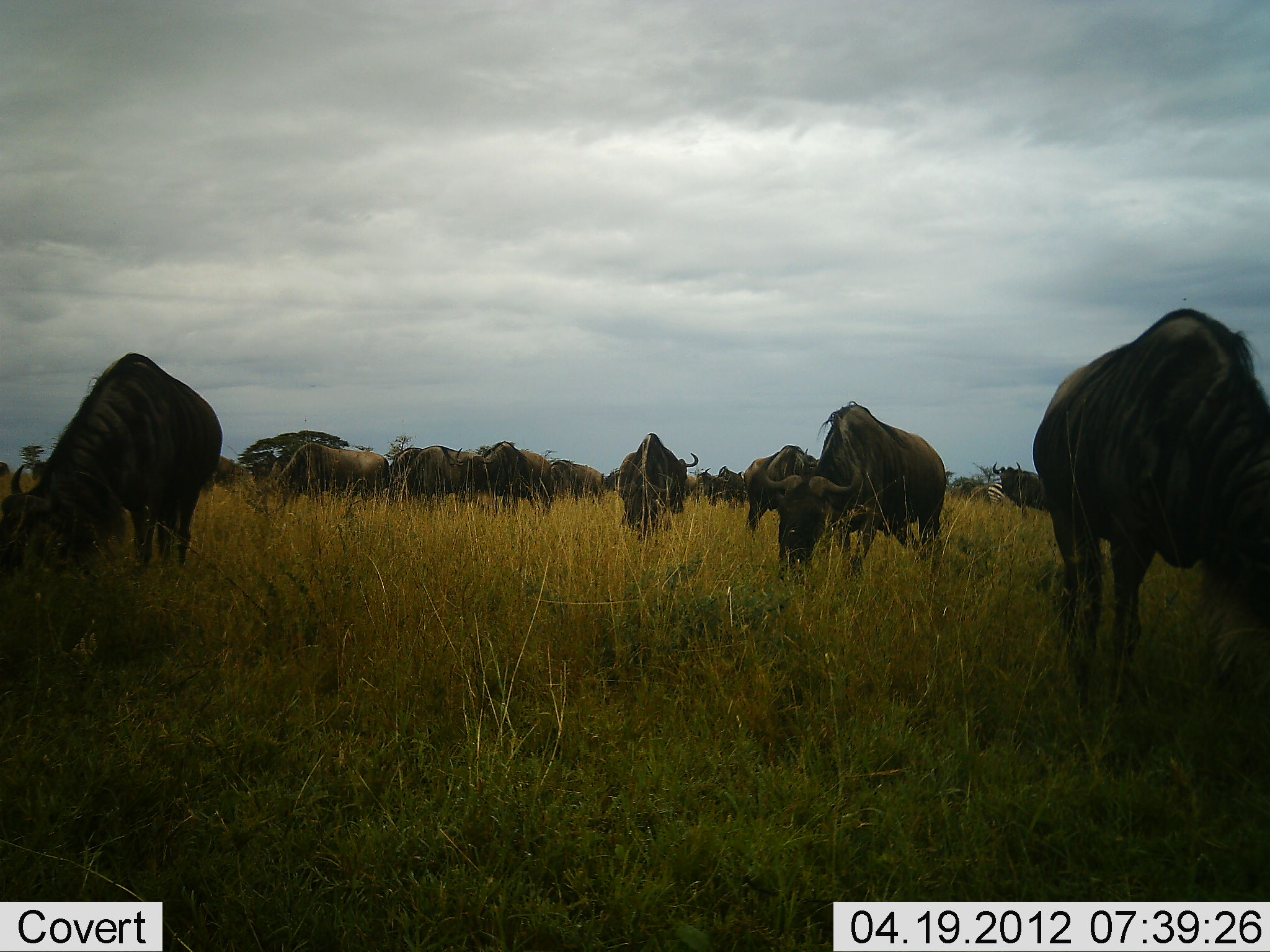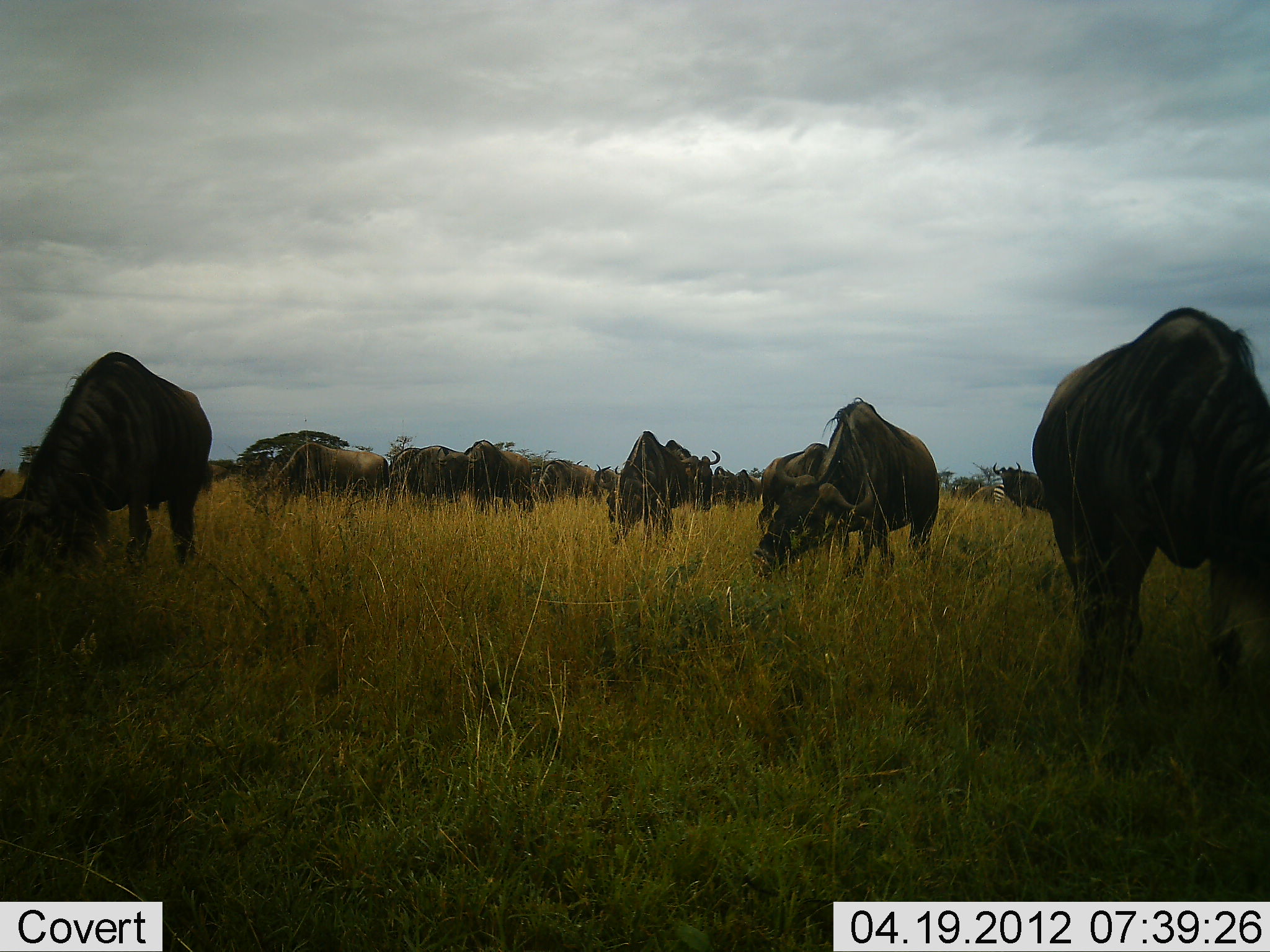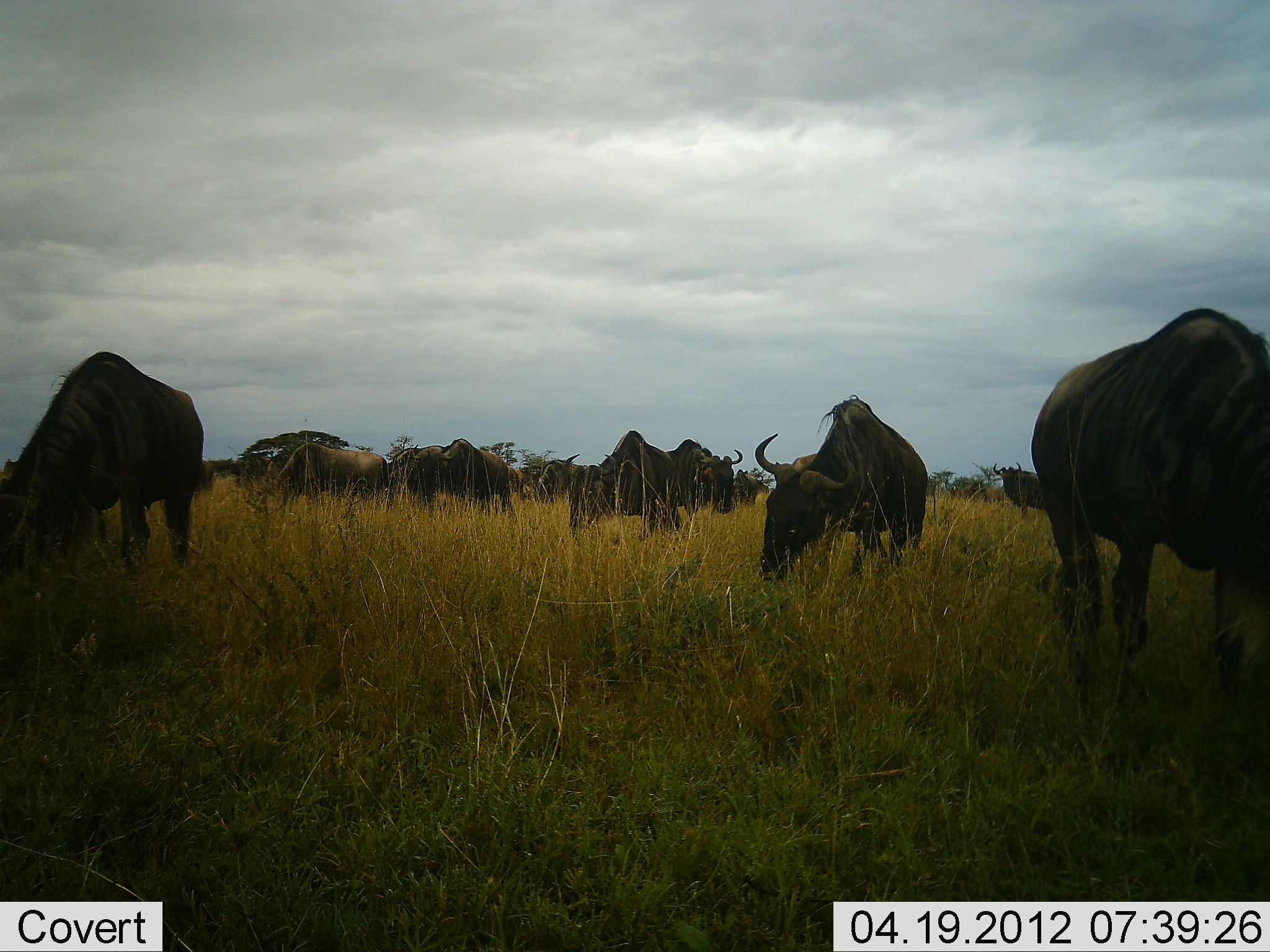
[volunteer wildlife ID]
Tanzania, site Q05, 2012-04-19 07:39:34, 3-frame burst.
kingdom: Animalia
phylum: Chordata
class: Mammalia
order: Artiodactyla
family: Bovidae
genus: Connochaetes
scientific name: Connochaetes taurinus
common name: blue wildebeest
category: wildebeest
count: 11-50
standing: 34%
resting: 0%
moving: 34%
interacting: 0%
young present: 3%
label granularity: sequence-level